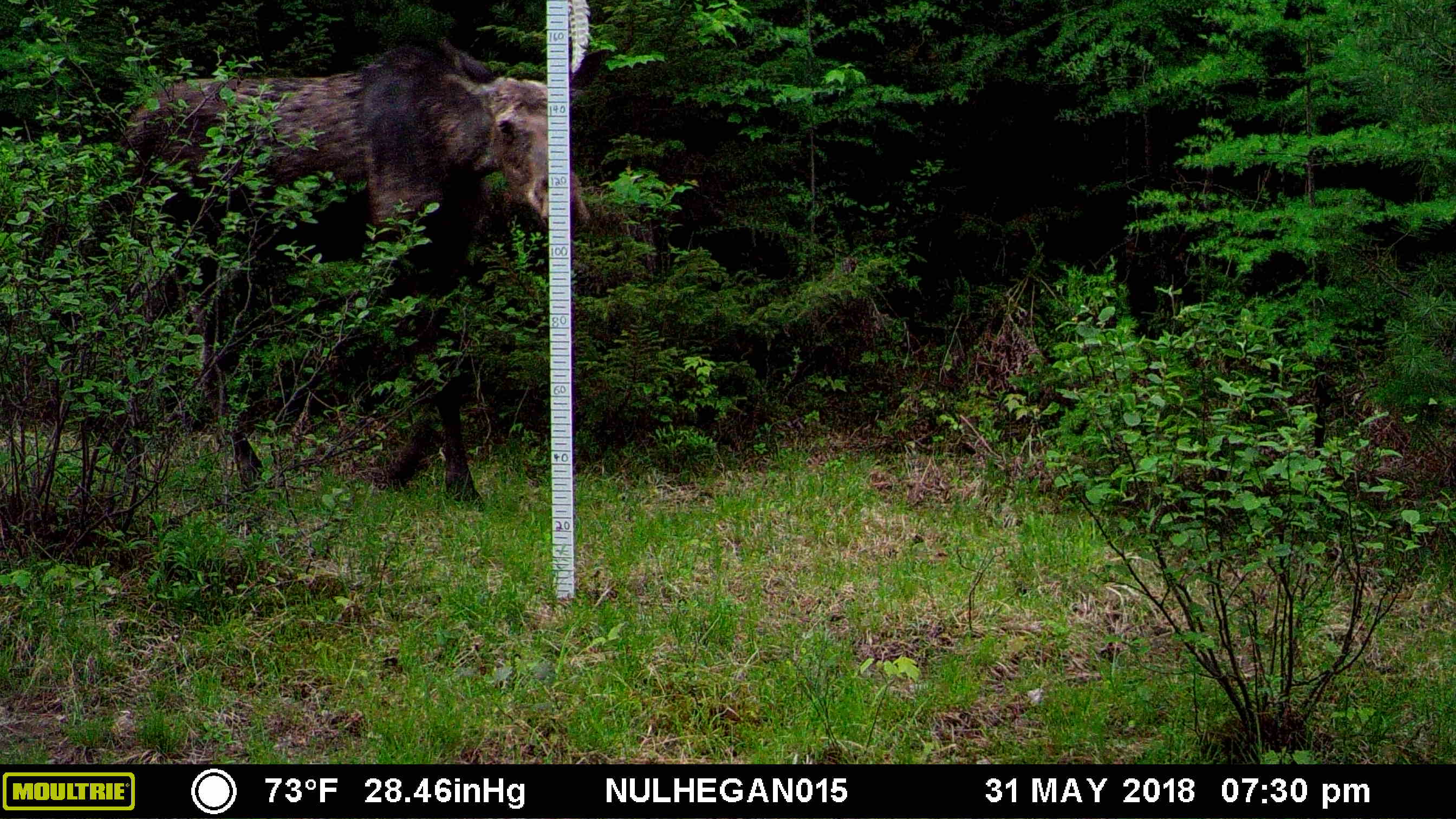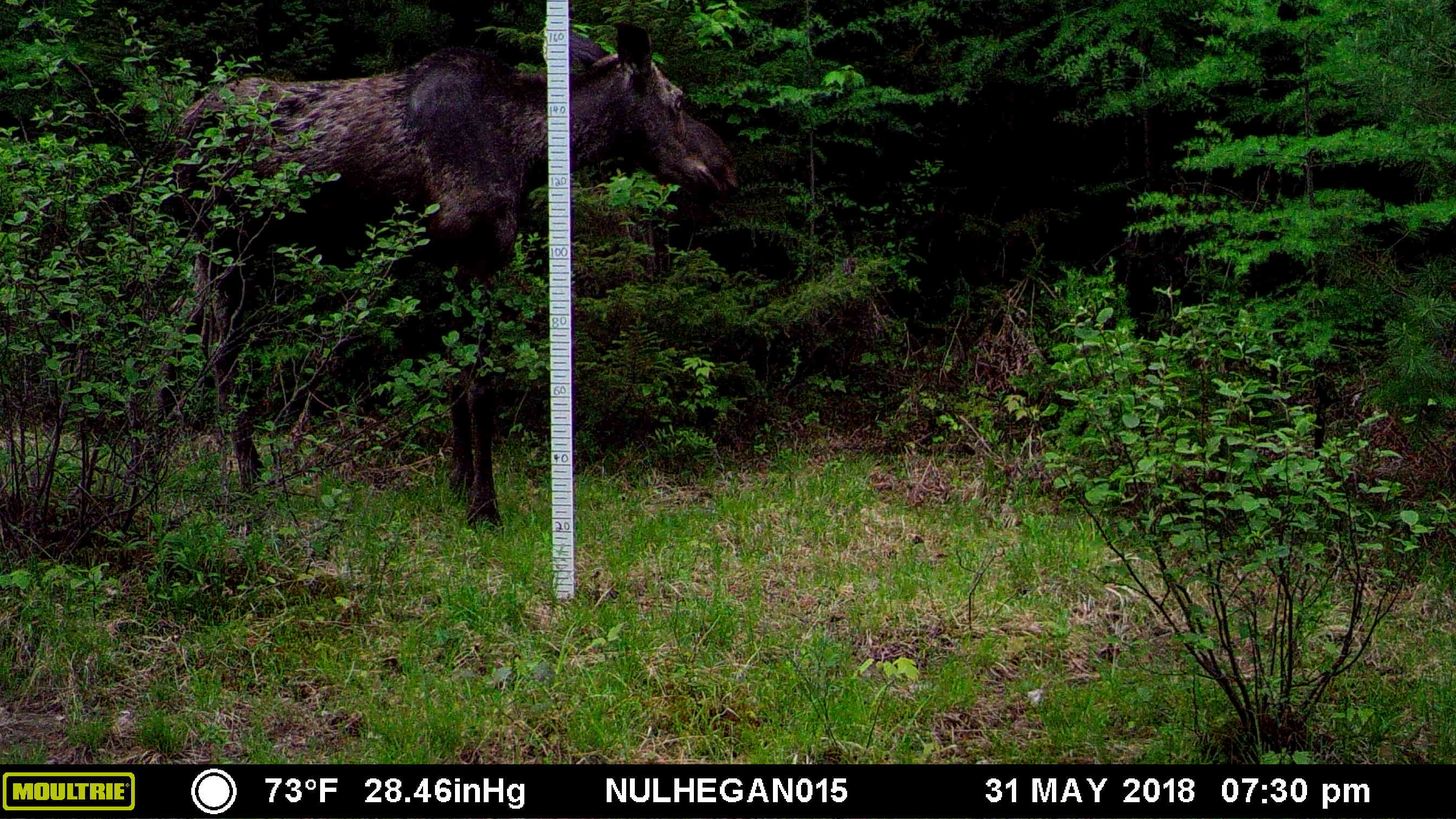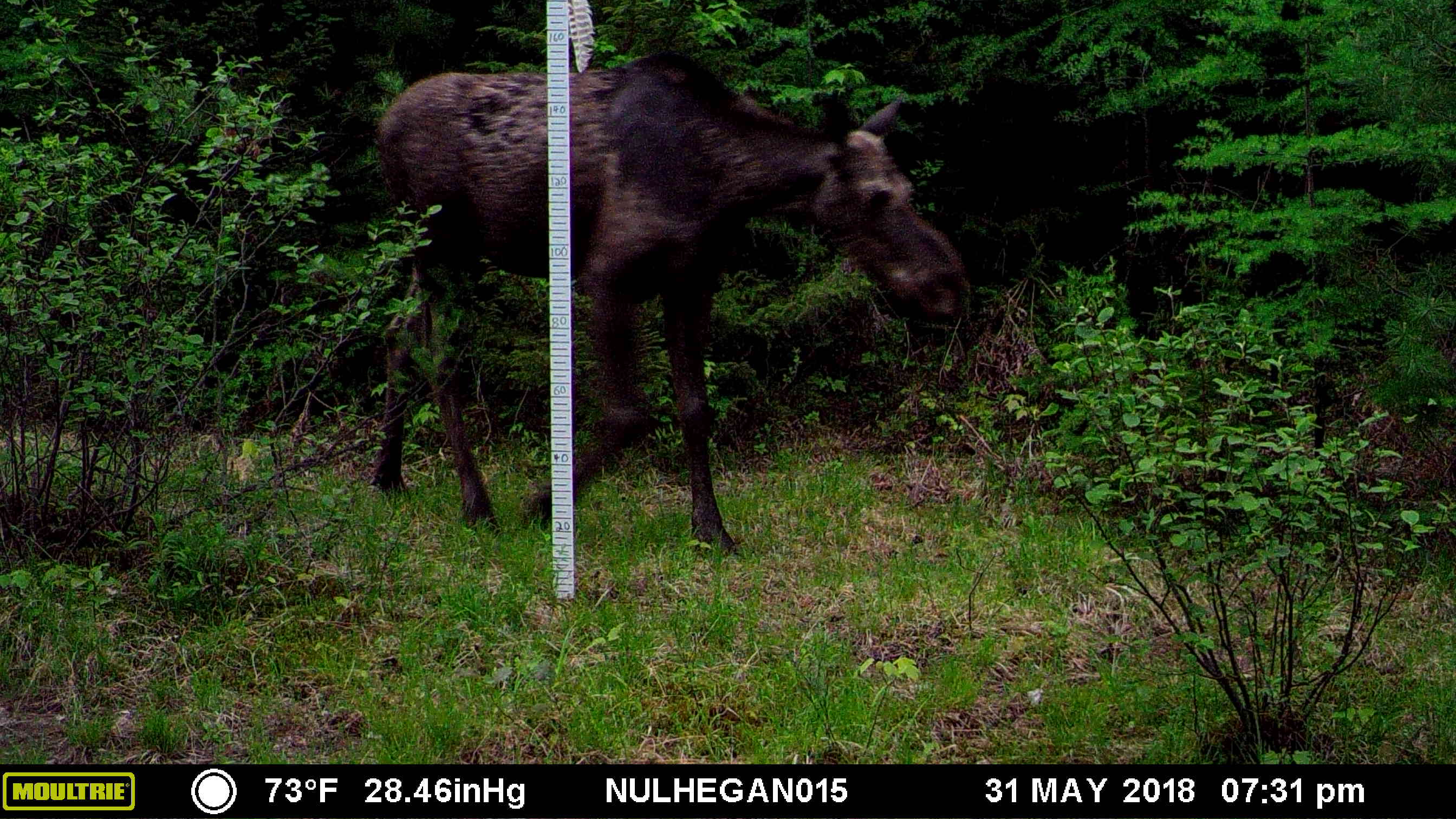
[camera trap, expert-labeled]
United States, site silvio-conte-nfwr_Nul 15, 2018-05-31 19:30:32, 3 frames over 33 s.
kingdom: Animalia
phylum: Chordata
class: Mammalia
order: Artiodactyla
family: Cervidae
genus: Alces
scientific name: Alces alces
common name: moose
Moose (Alces alces).